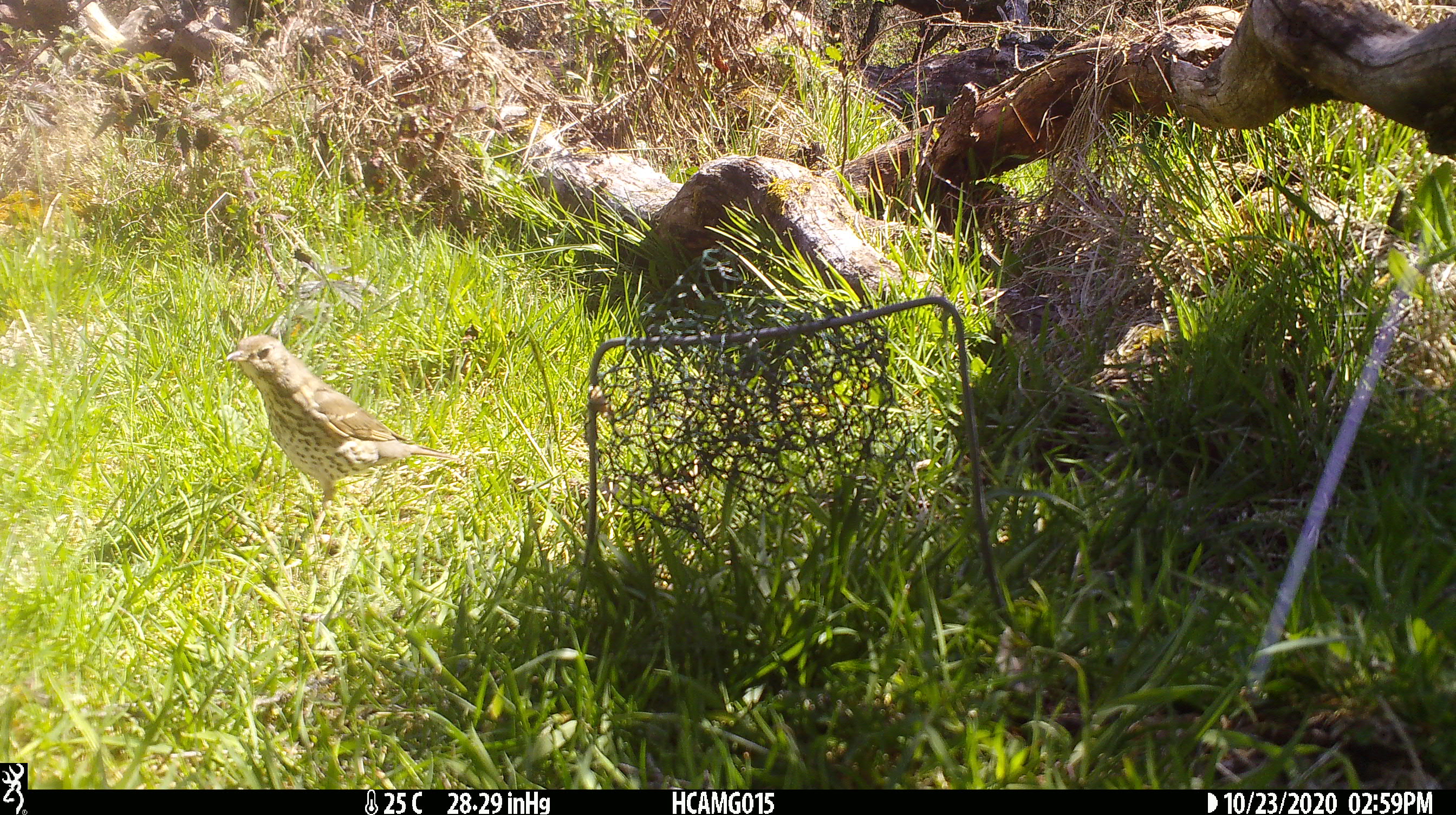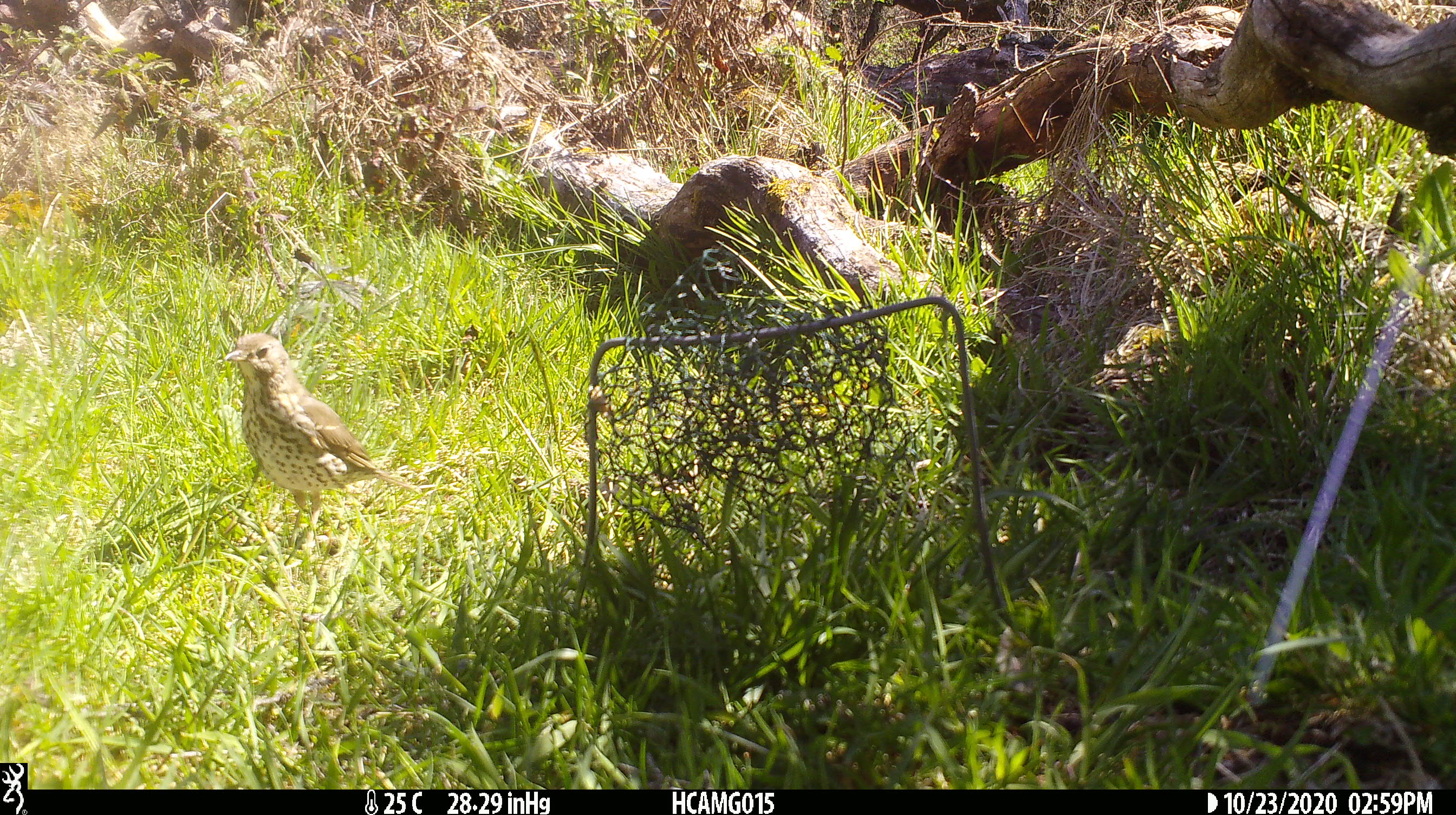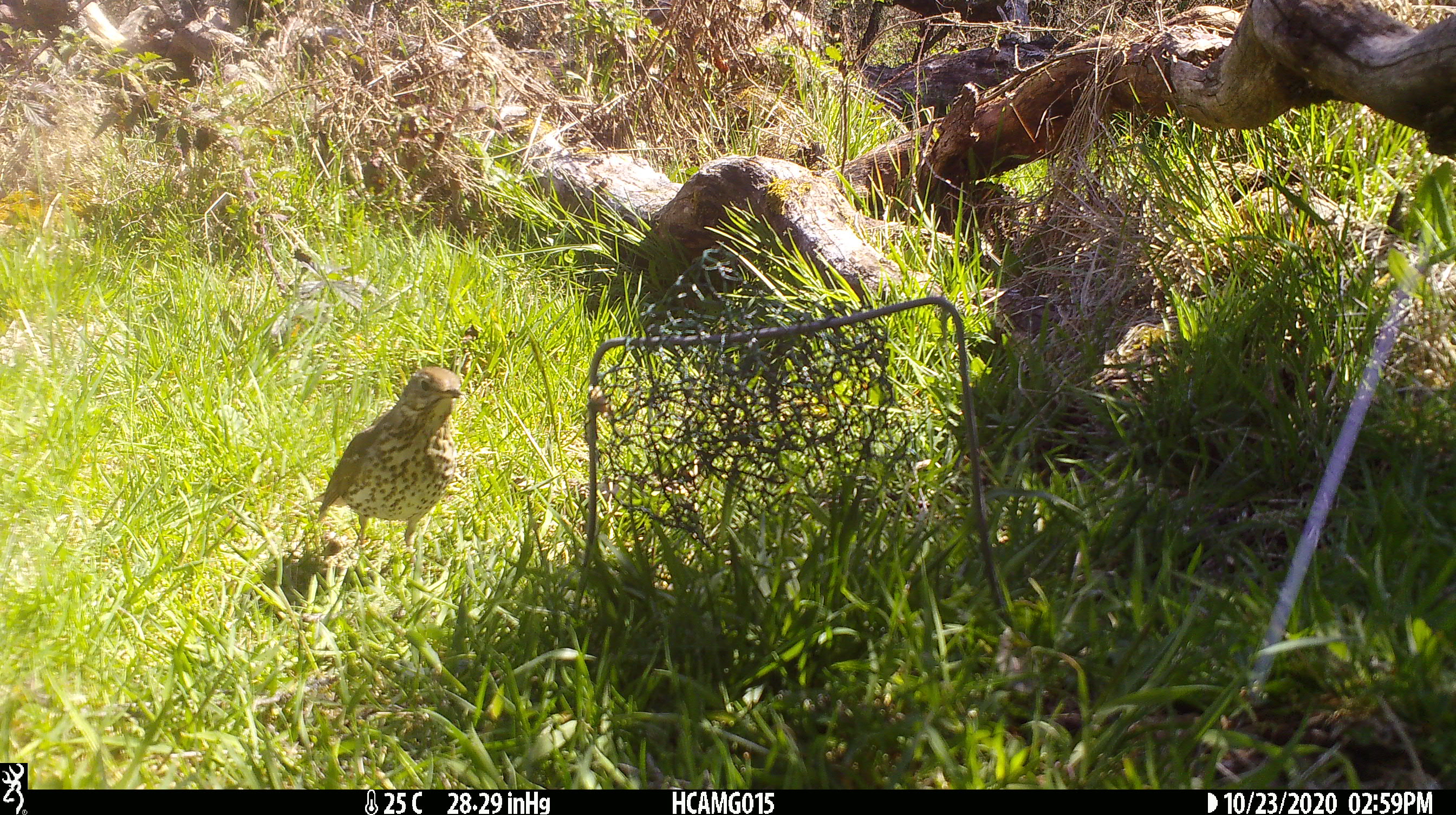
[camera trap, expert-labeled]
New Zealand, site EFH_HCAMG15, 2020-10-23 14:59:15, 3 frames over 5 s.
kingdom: Animalia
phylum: Chordata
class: Aves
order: Passeriformes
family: Turdidae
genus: Turdus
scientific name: Turdus philomelos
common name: song thrush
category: thrush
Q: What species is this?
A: Thrush (song thrush) (Turdus philomelos).